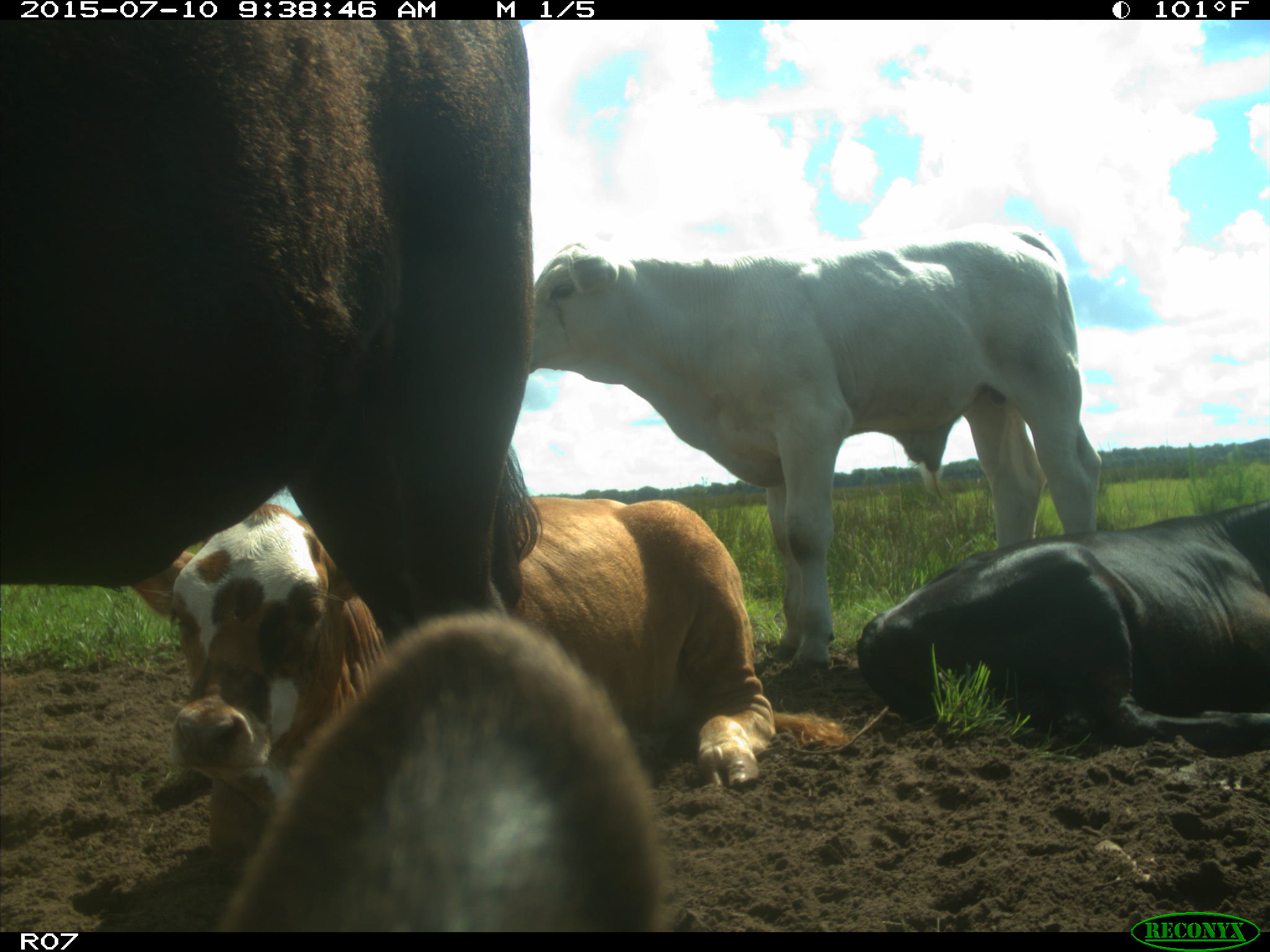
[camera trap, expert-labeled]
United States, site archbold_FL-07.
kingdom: Animalia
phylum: Chordata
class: Mammalia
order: Artiodactyla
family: Bovidae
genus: Bos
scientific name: Bos taurus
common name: domestic cow